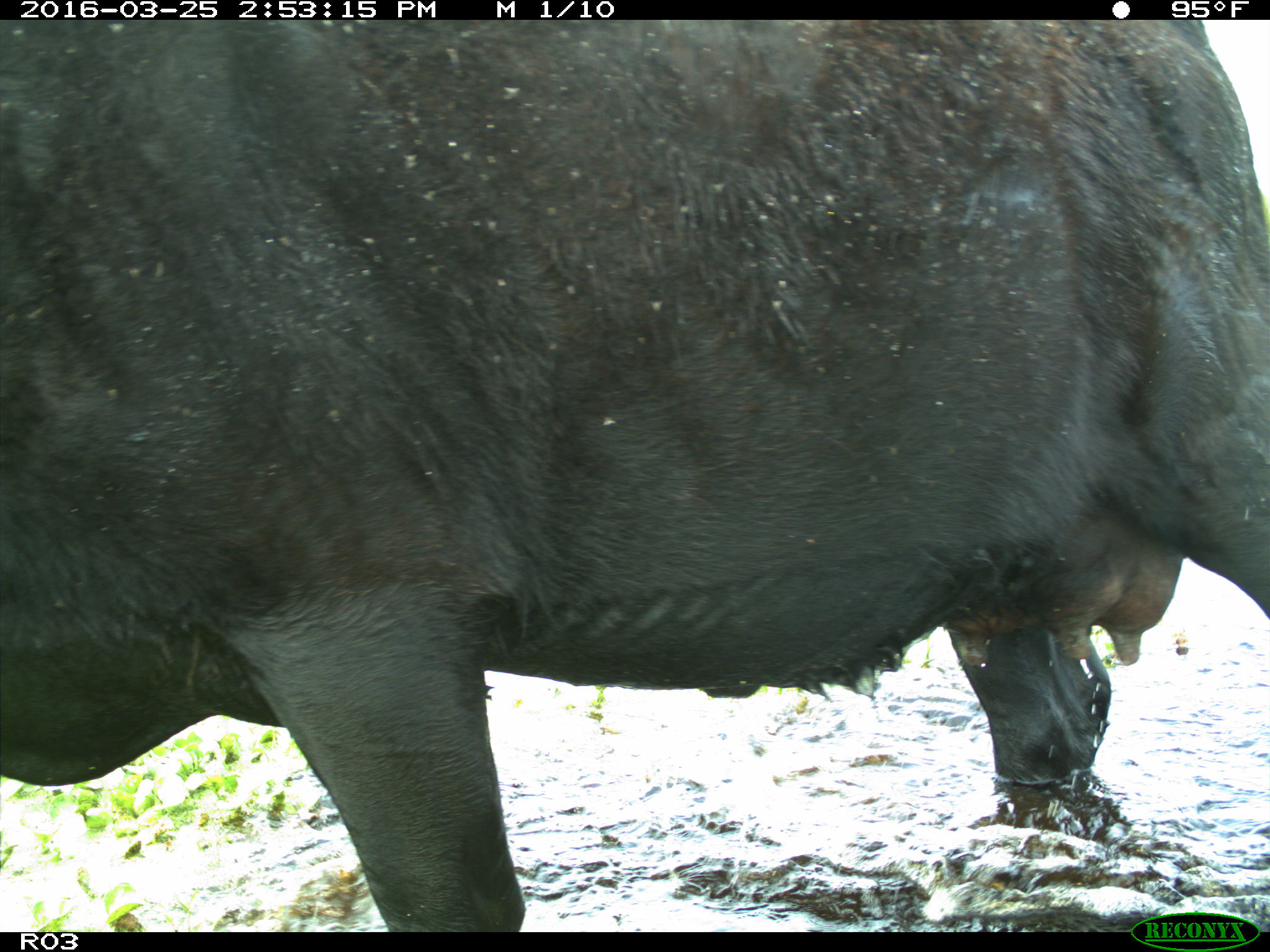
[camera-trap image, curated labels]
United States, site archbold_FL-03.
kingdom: Animalia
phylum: Chordata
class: Mammalia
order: Artiodactyla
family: Bovidae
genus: Bos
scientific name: Bos taurus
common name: domestic cow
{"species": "Bos taurus (domestic cow)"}